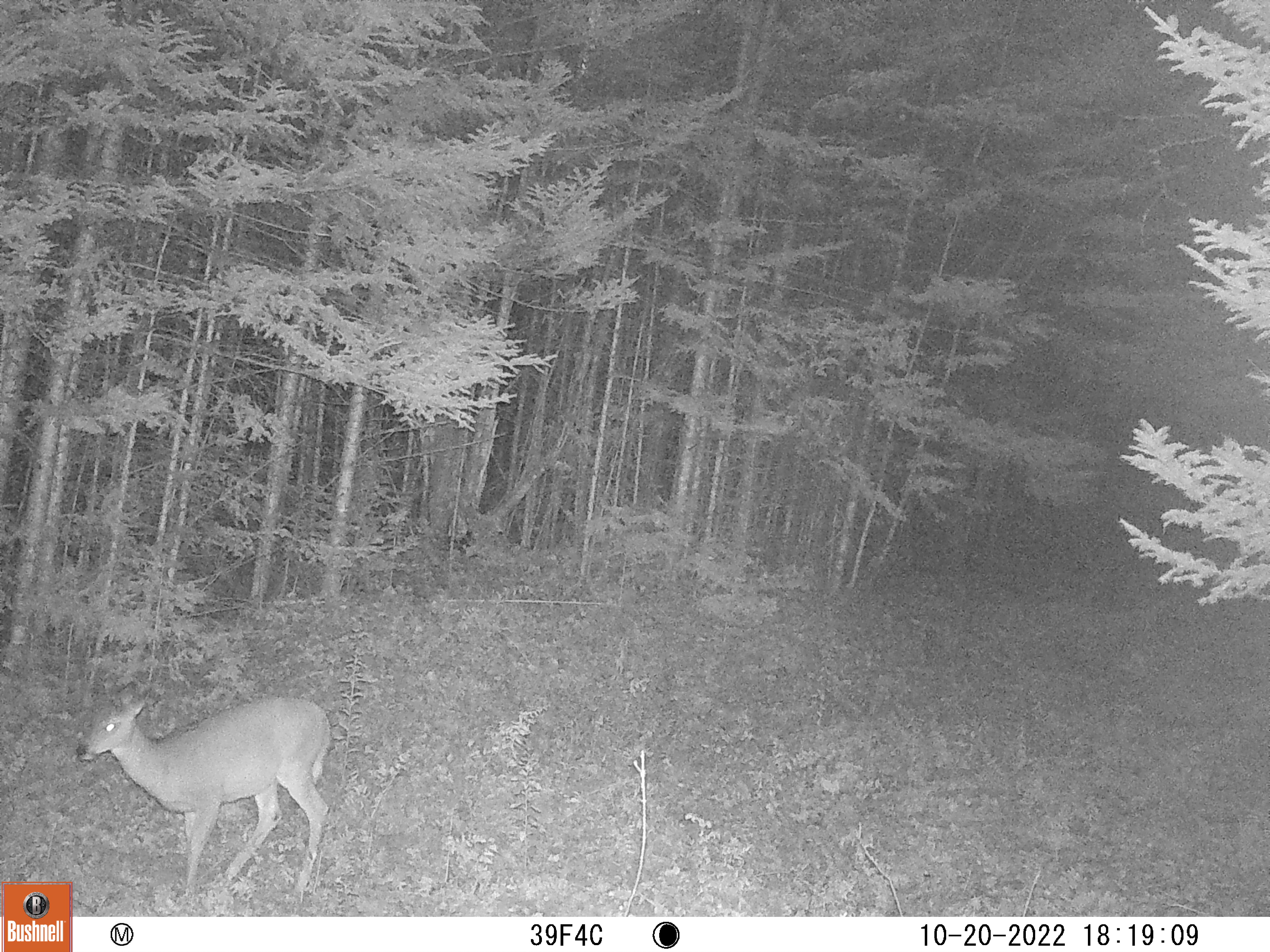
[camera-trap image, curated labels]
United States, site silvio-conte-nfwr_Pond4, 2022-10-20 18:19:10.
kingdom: Animalia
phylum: Chordata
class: Mammalia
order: Artiodactyla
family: Cervidae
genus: Odocoileus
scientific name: Odocoileus virginianus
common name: white-tailed deer